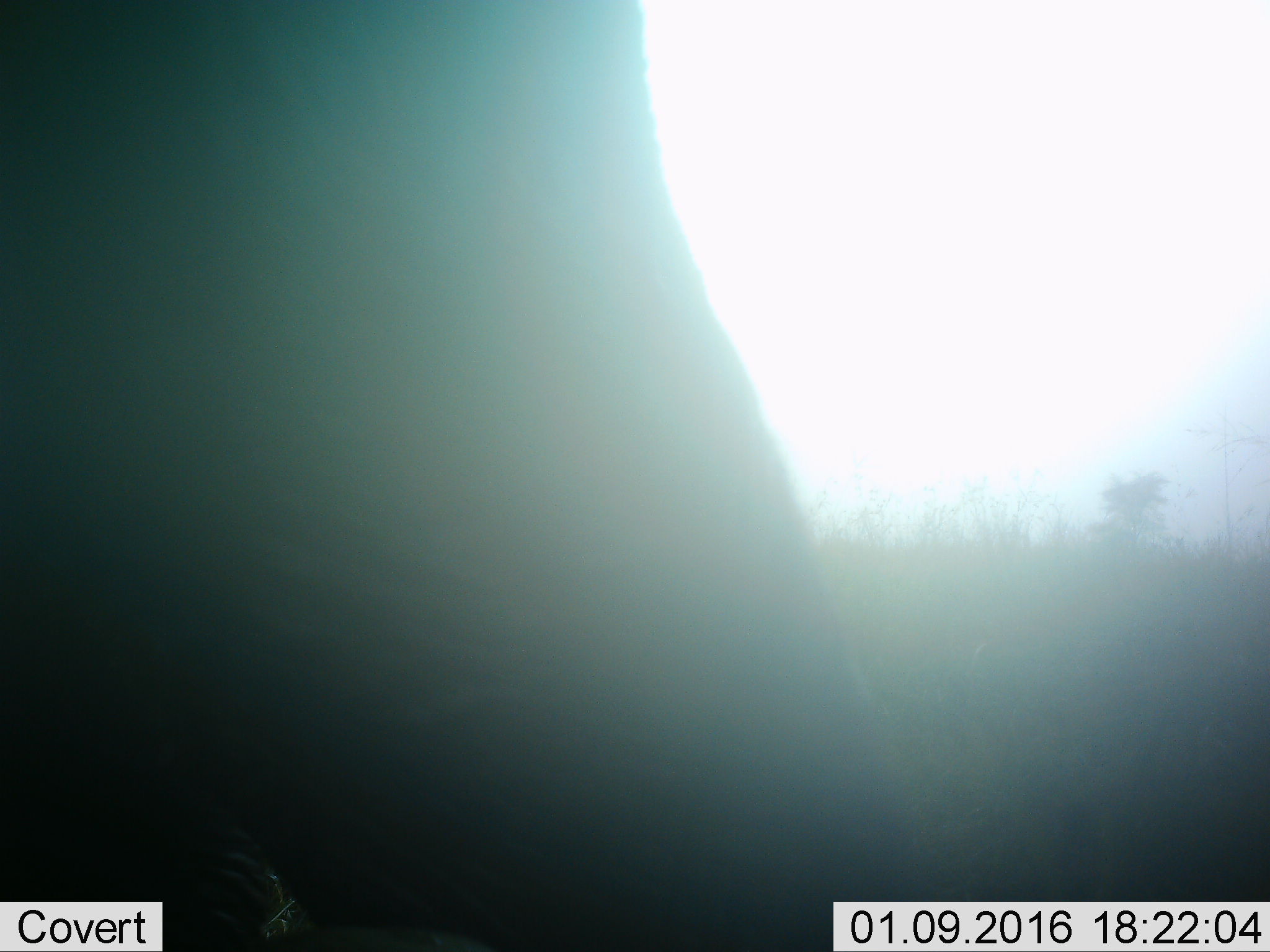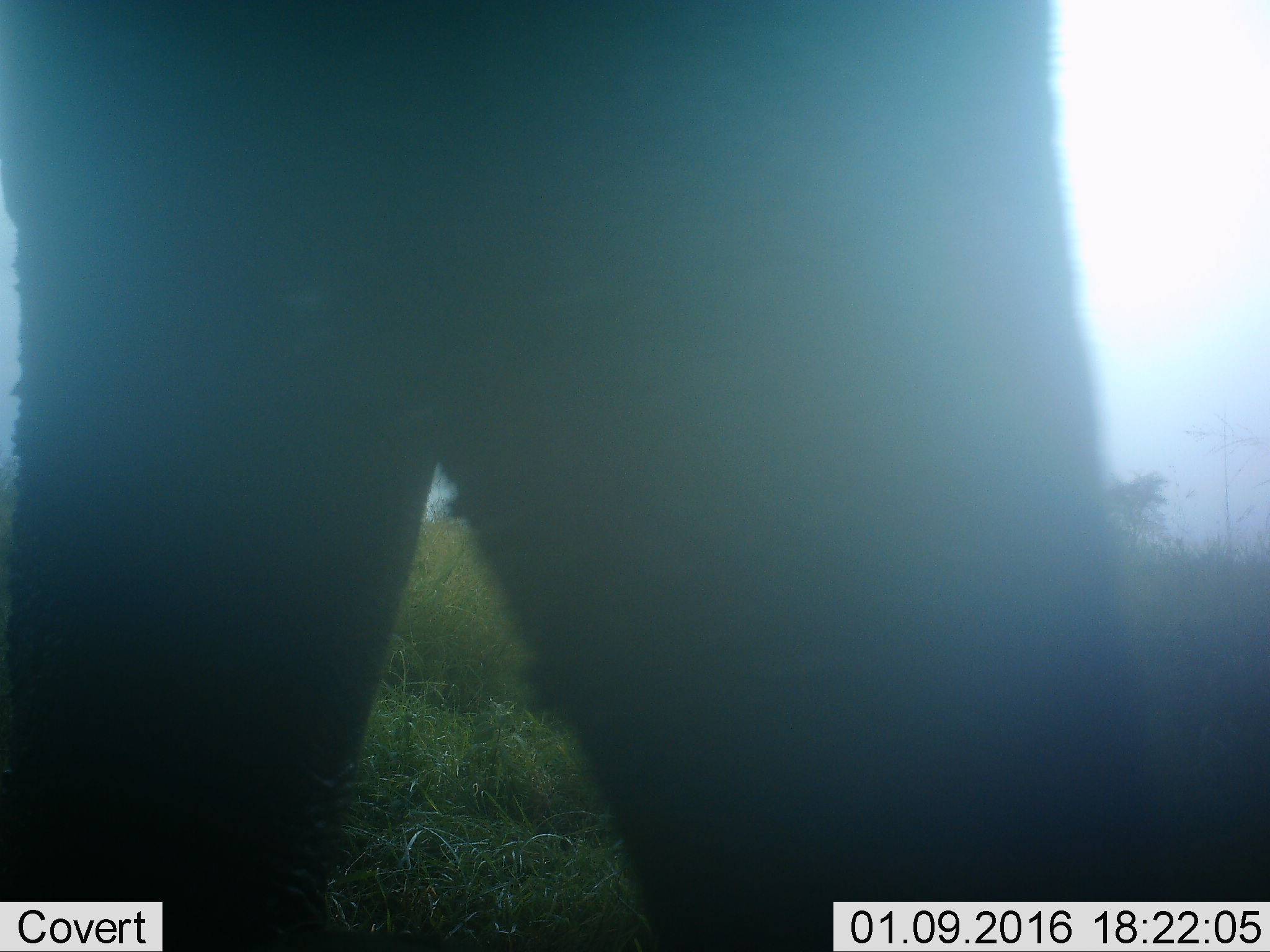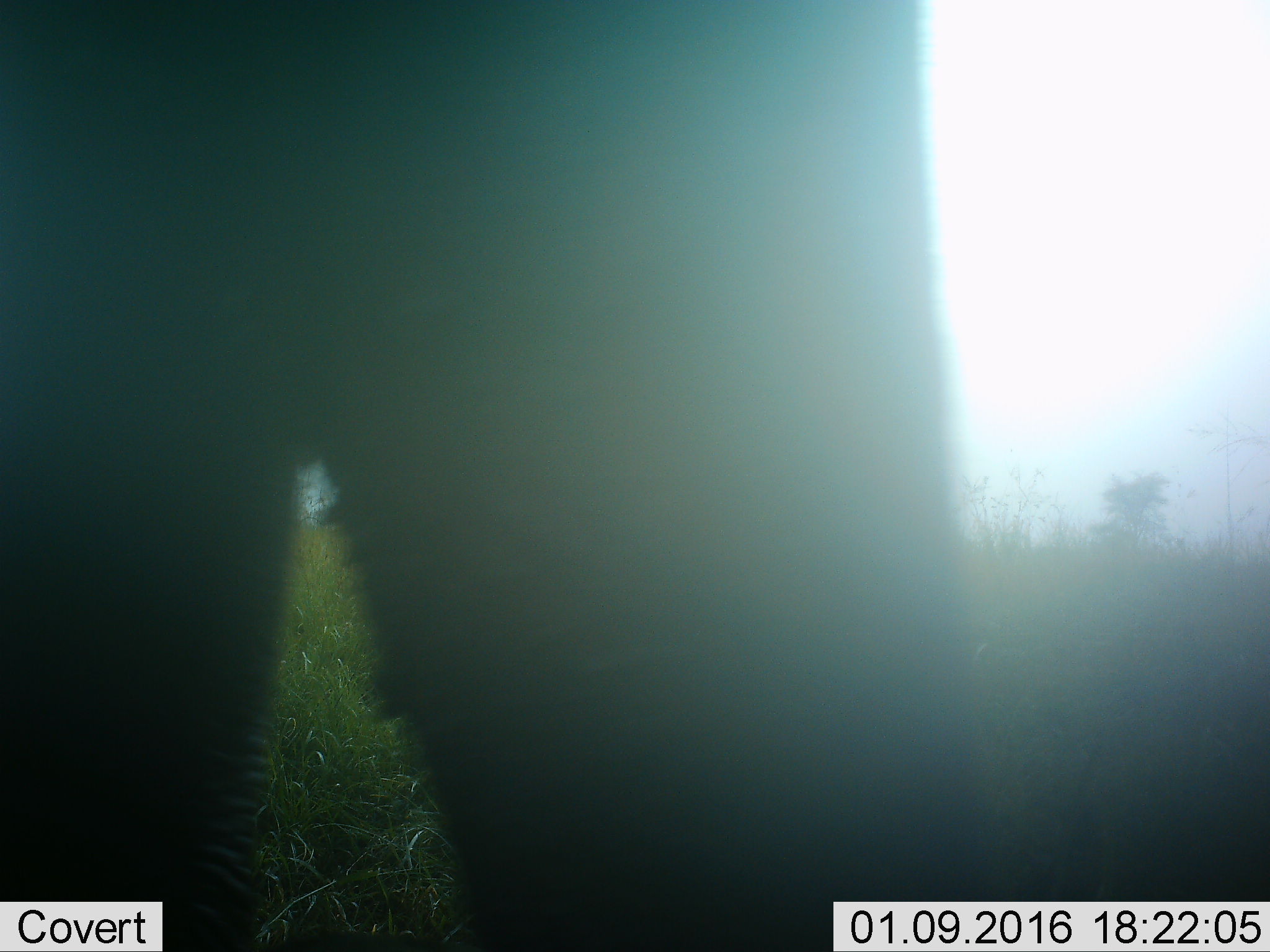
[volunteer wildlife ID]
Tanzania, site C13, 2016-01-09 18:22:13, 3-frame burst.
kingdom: Animalia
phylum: Chordata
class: Mammalia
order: Proboscidea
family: Elephantidae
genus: Loxodonta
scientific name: Loxodonta africana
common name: african bush elephant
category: elephant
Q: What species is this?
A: Elephant (african bush elephant) (Loxodonta africana).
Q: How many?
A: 1.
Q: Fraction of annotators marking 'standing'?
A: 0%.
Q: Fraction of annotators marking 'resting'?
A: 0%.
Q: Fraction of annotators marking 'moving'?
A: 100%.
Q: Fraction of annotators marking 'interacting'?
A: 0%.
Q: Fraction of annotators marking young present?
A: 0%.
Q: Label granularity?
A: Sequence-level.